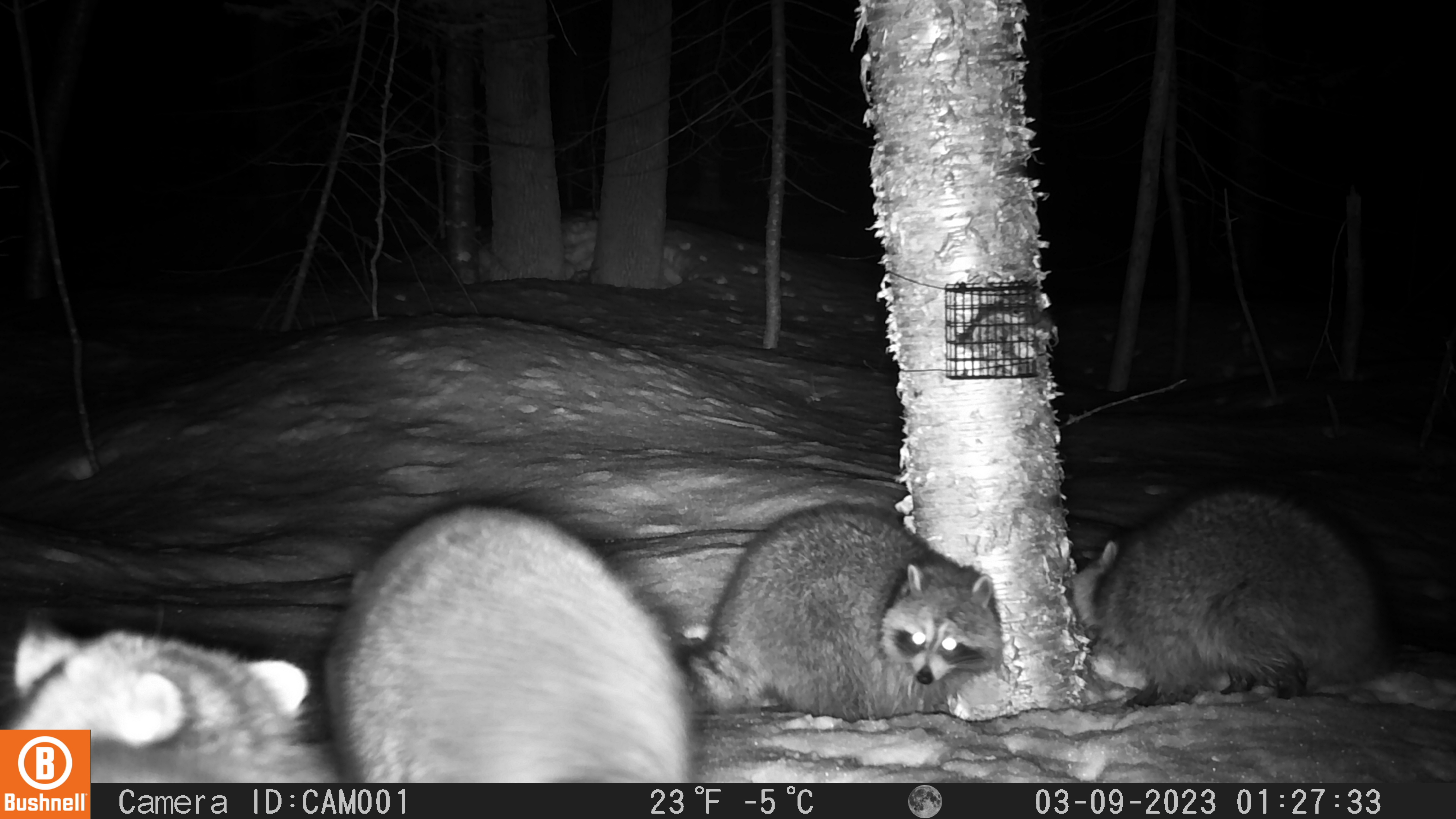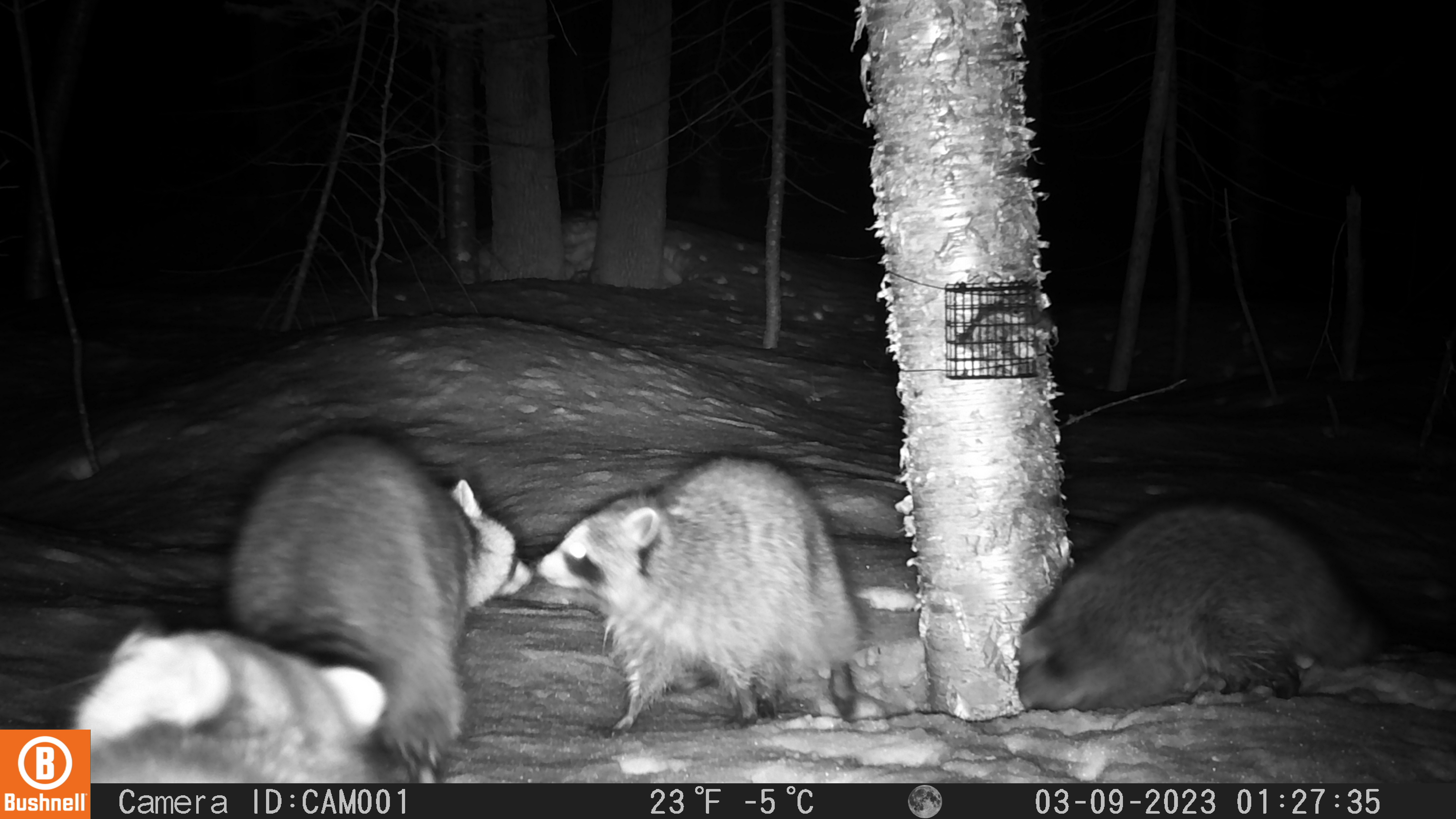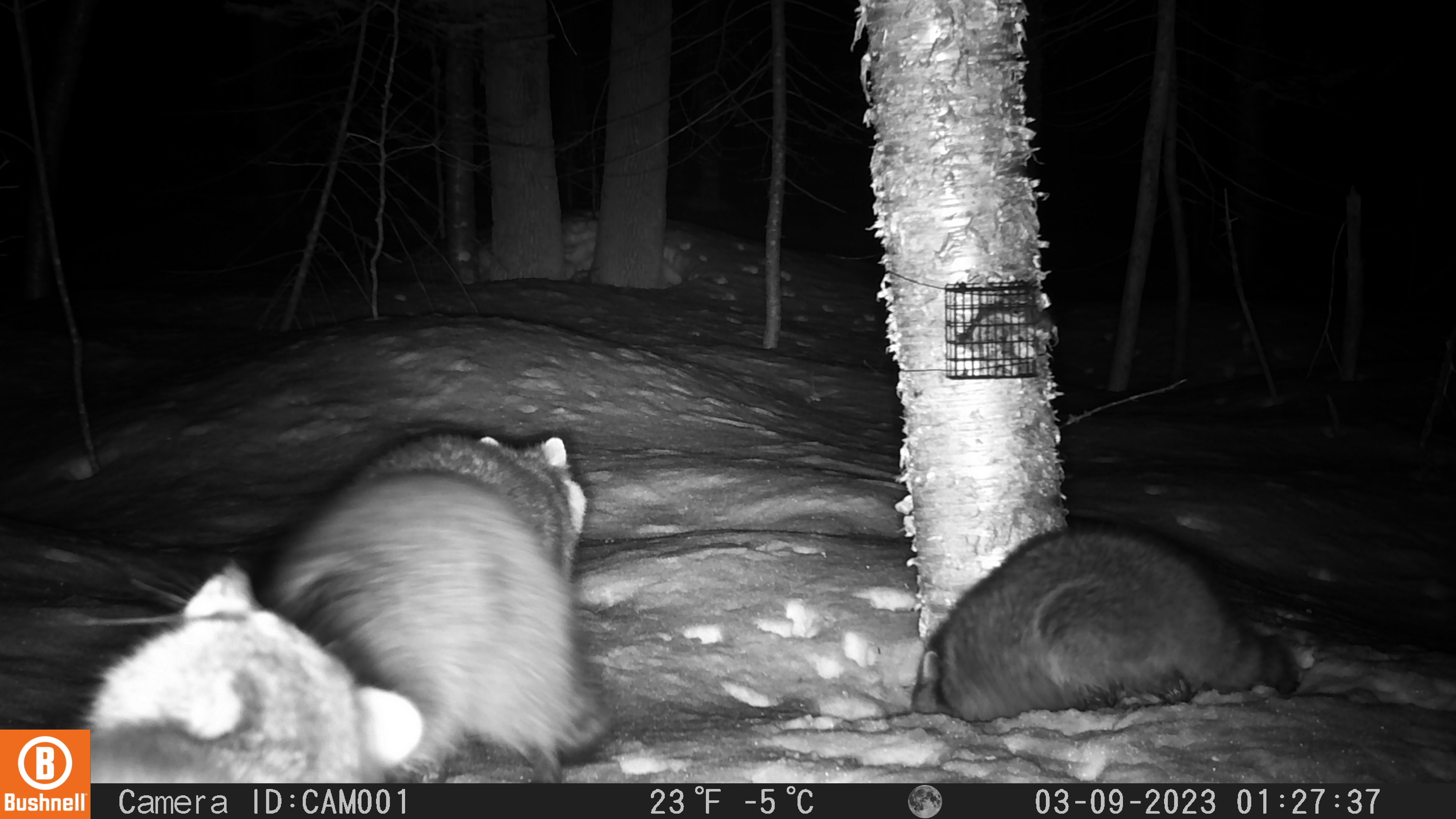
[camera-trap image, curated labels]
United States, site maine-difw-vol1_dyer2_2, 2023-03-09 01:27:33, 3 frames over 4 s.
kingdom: Animalia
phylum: Chordata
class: Mammalia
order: Carnivora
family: Procyonidae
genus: Procyon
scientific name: Procyon lotor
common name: raccoon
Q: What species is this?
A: Raccoon (Procyon lotor).